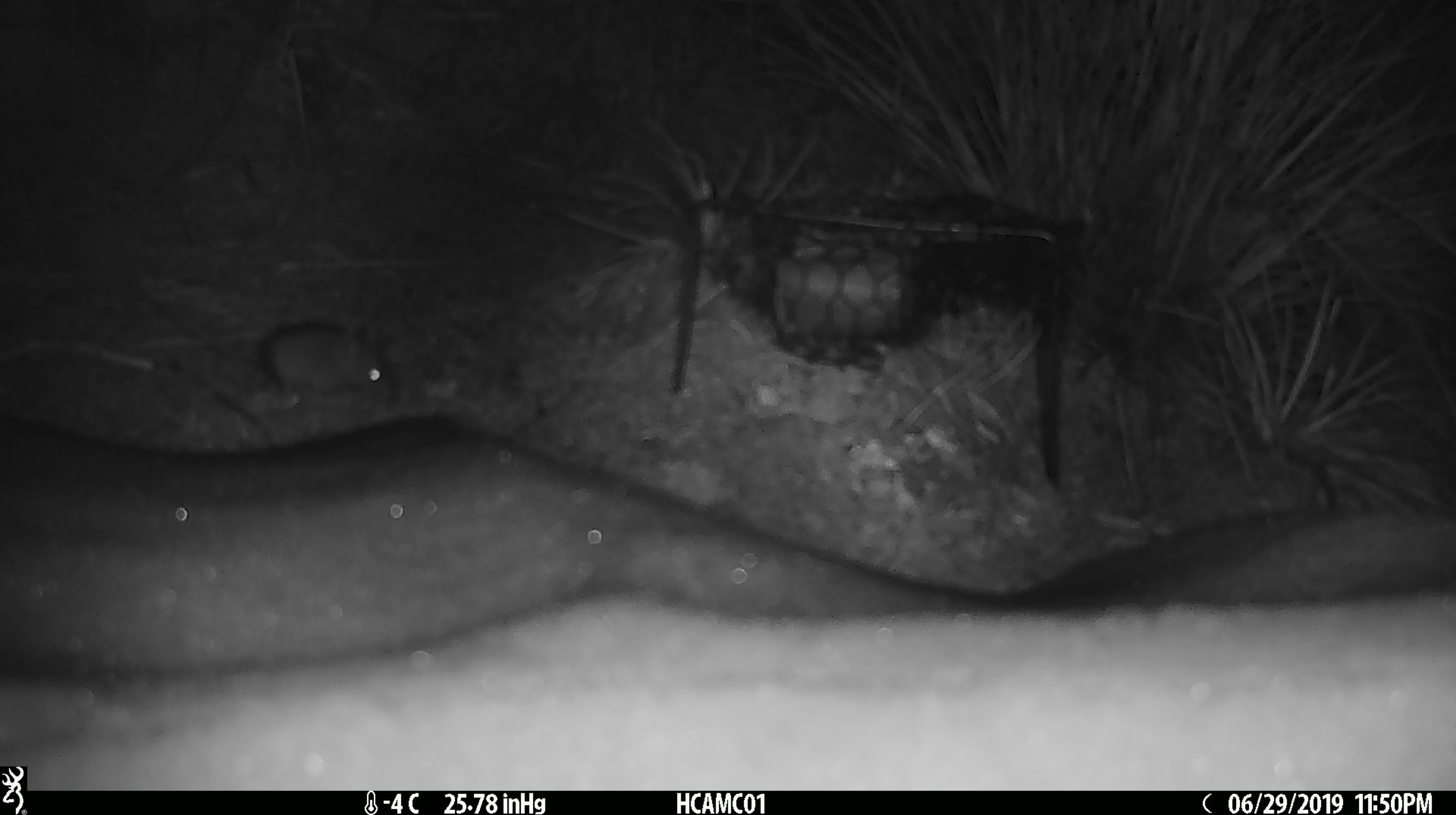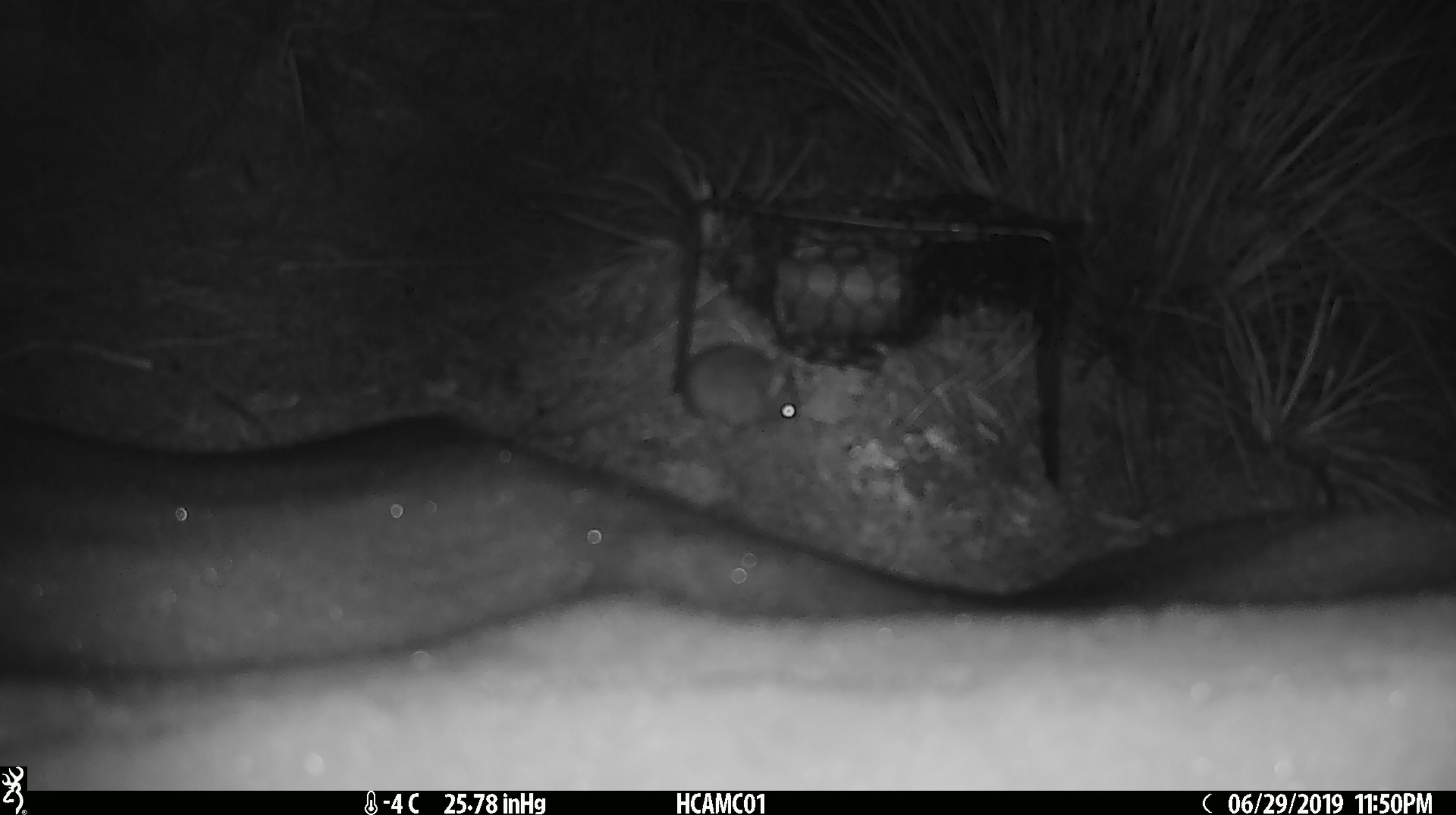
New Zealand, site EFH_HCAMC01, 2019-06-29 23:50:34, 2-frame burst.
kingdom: Animalia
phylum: Chordata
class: Mammalia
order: Rodentia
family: Muridae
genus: Mus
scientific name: Mus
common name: mouse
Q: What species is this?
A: Mouse (Mus).